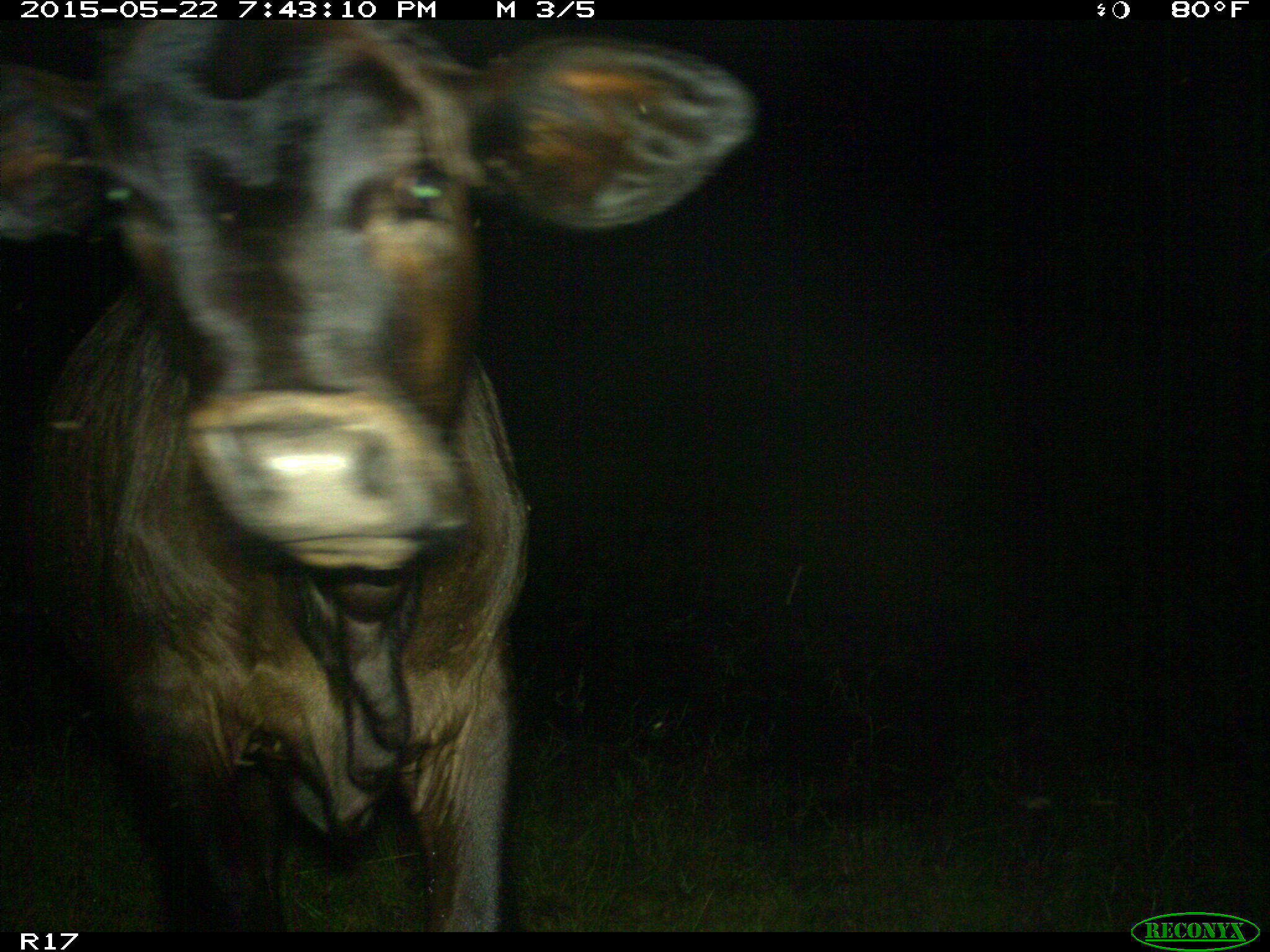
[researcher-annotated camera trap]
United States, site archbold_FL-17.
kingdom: Animalia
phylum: Chordata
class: Mammalia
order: Artiodactyla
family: Bovidae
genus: Bos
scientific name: Bos taurus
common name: domestic cow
Bos taurus (domestic cow).